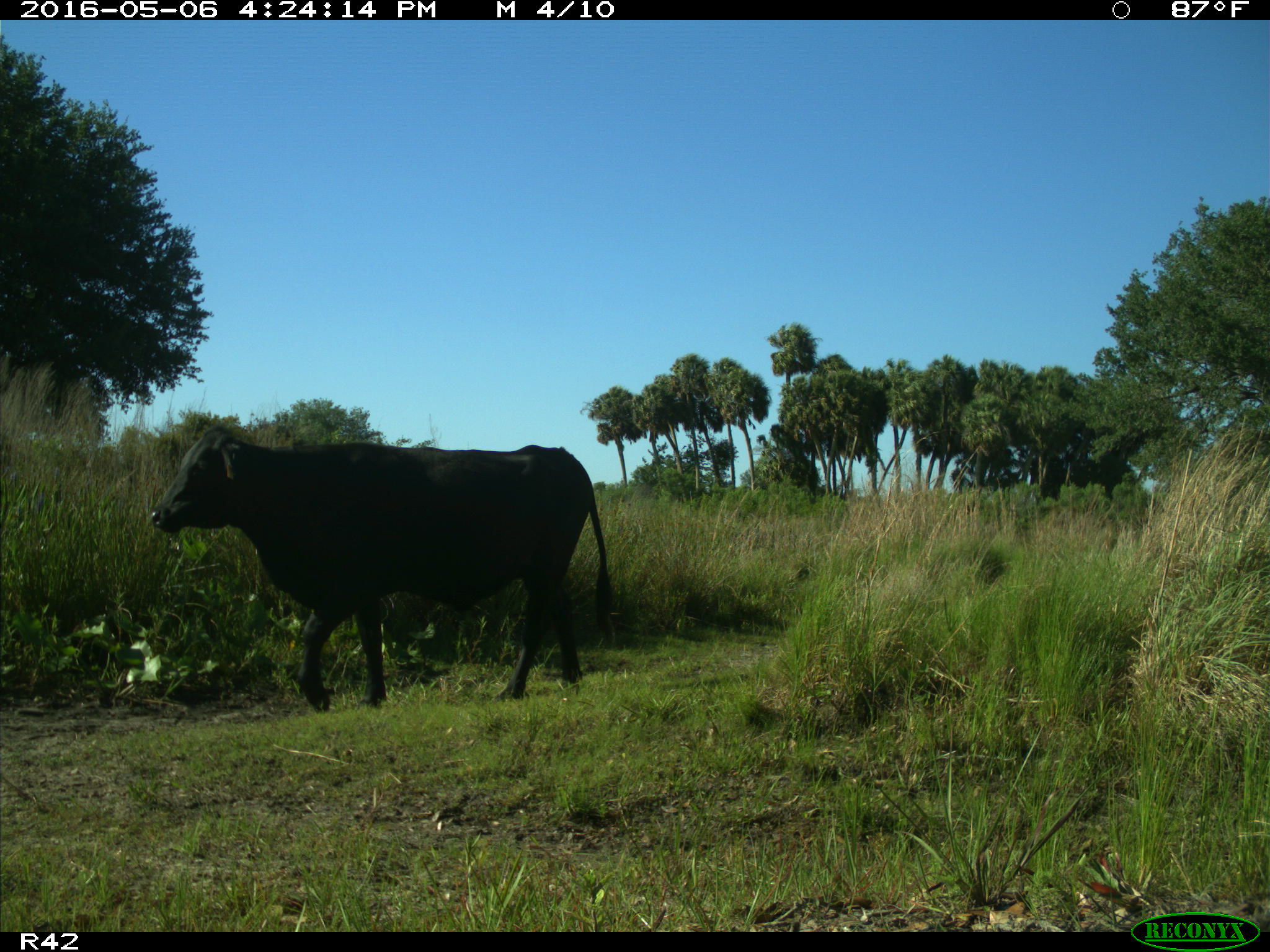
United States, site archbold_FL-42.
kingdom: Animalia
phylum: Chordata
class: Mammalia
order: Artiodactyla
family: Bovidae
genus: Bos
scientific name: Bos taurus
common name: domestic cow